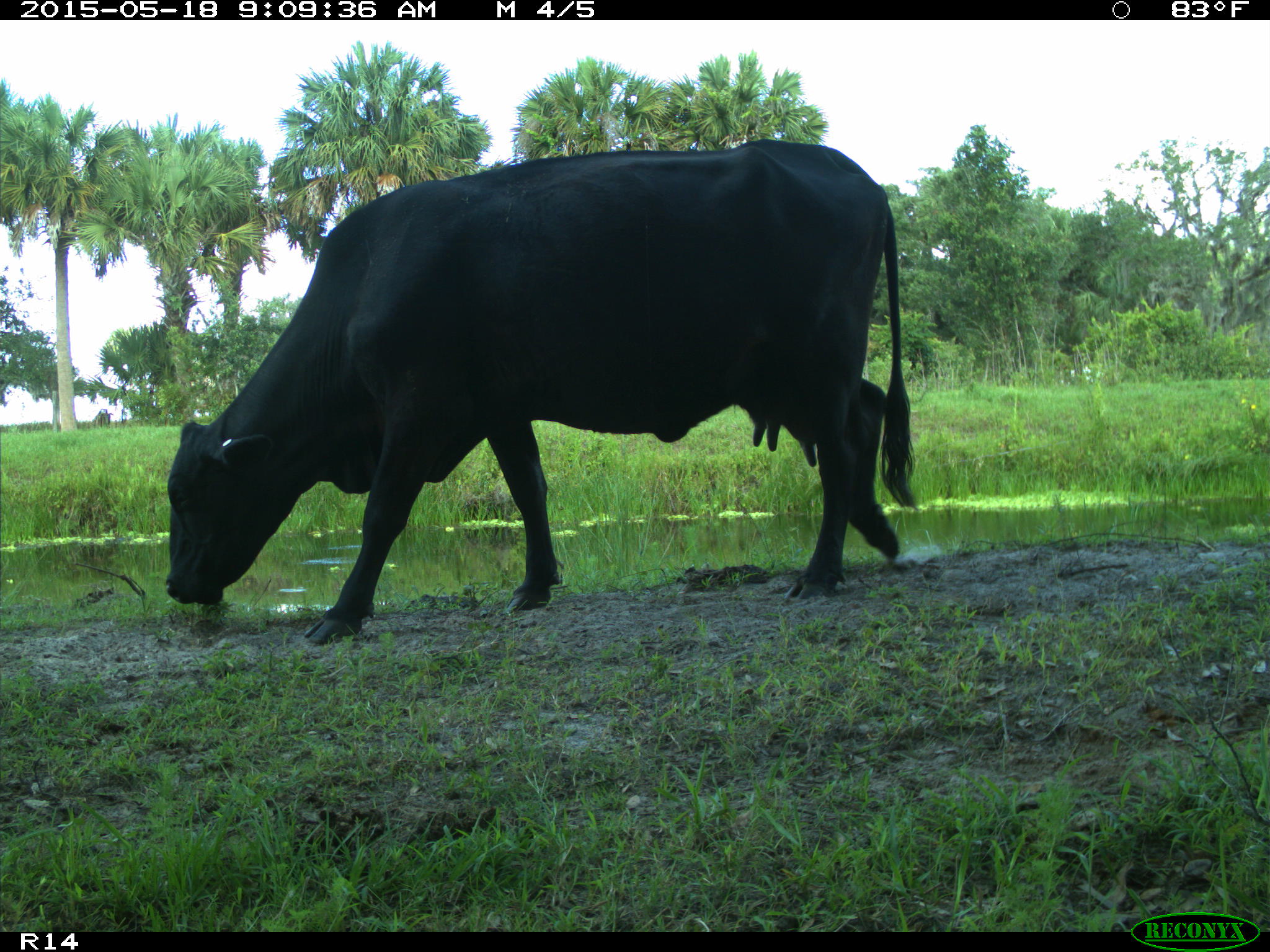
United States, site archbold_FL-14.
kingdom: Animalia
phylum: Chordata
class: Mammalia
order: Artiodactyla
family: Bovidae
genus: Bos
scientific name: Bos taurus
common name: domestic cow